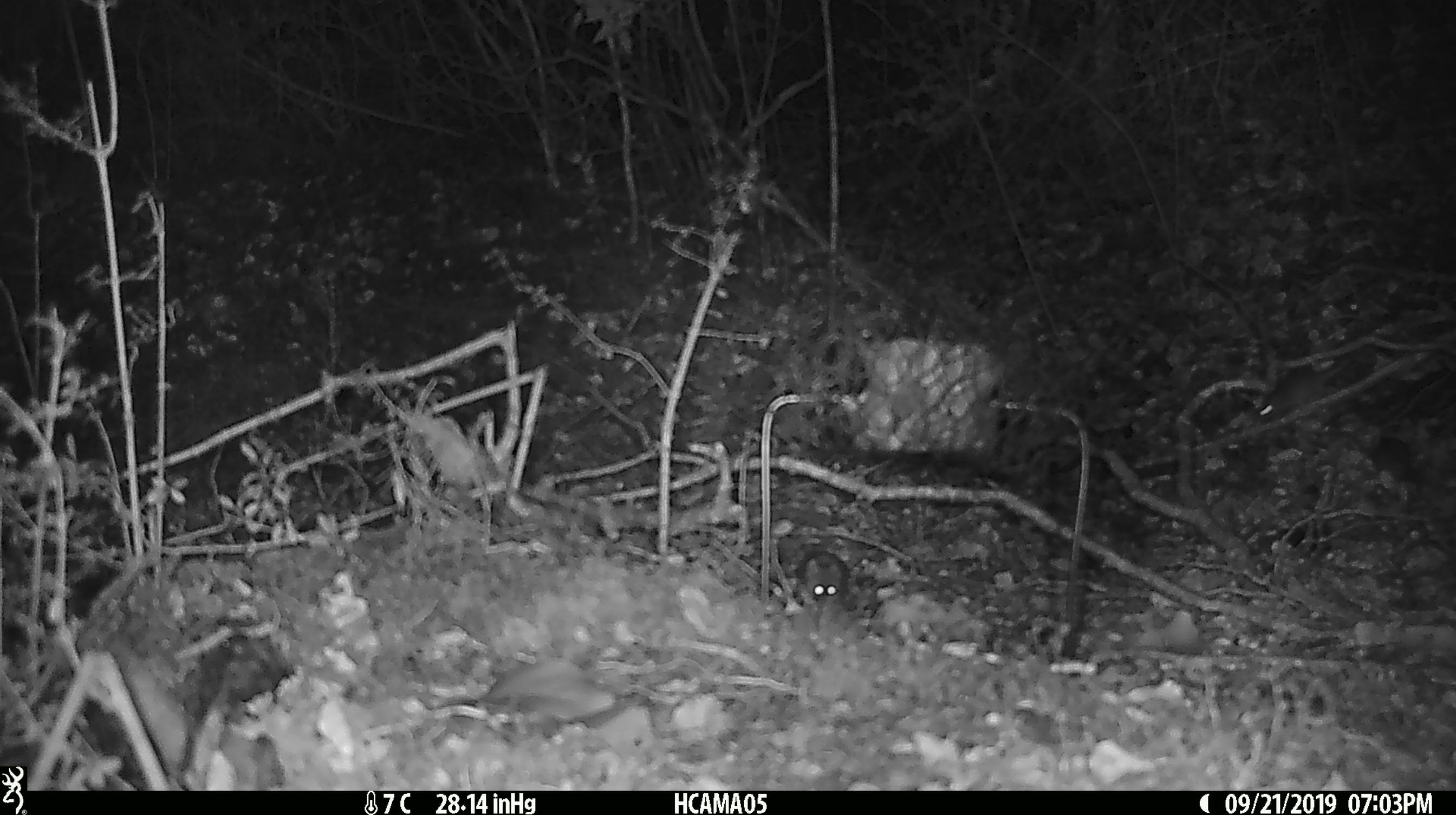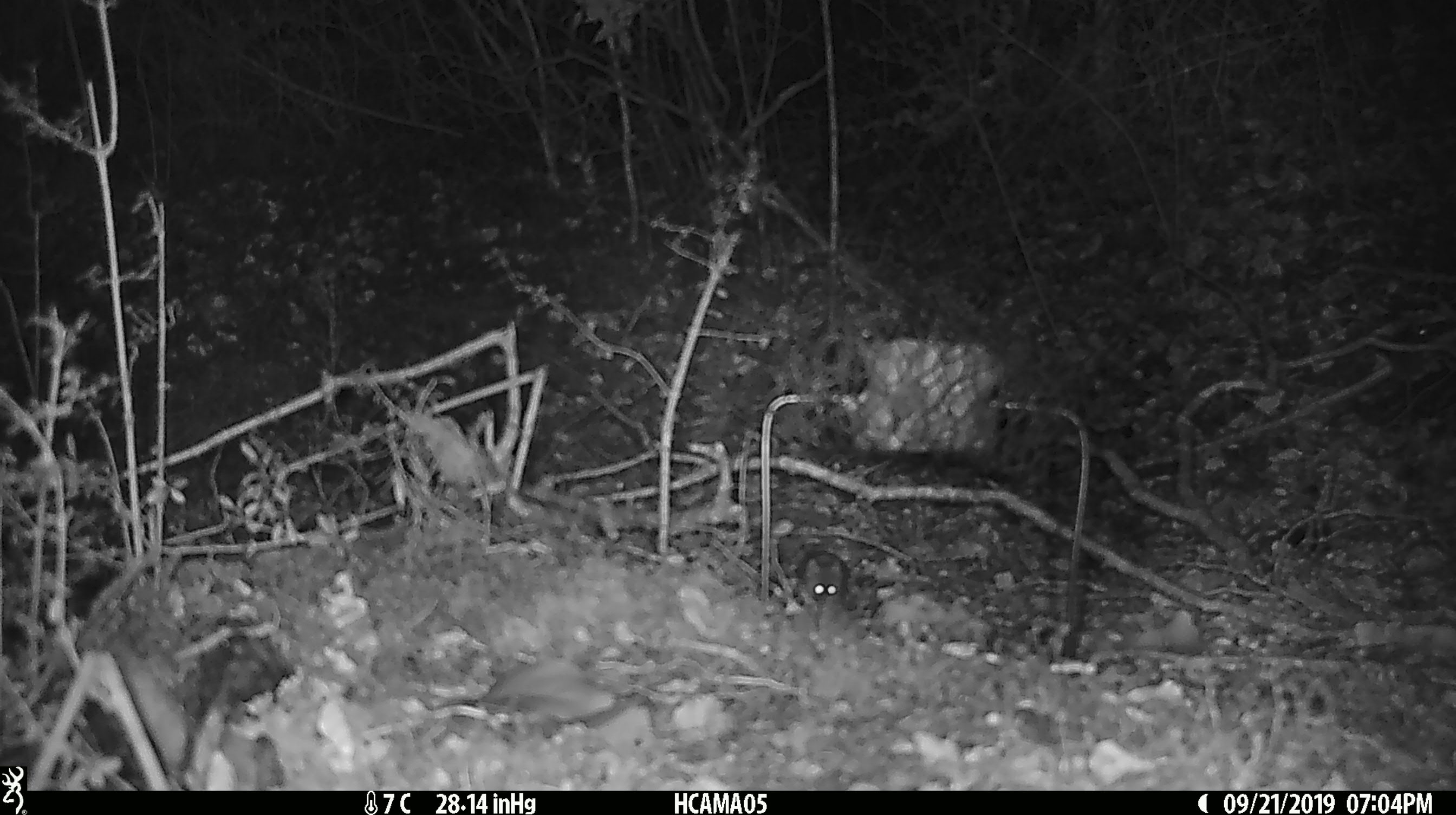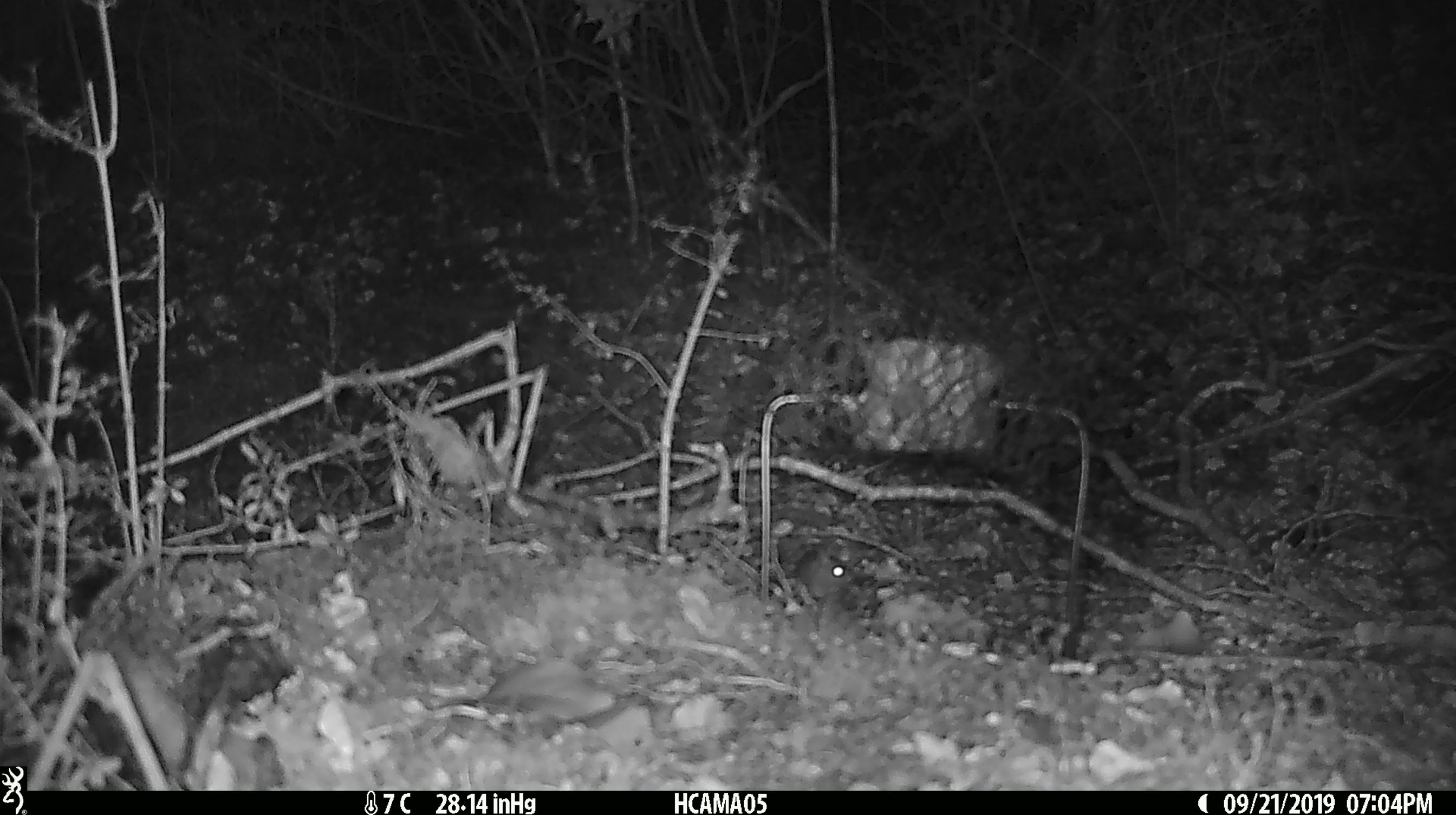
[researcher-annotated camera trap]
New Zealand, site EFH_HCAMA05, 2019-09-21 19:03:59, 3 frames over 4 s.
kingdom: Animalia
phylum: Chordata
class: Mammalia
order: Rodentia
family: Muridae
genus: Mus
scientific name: Mus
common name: mouse